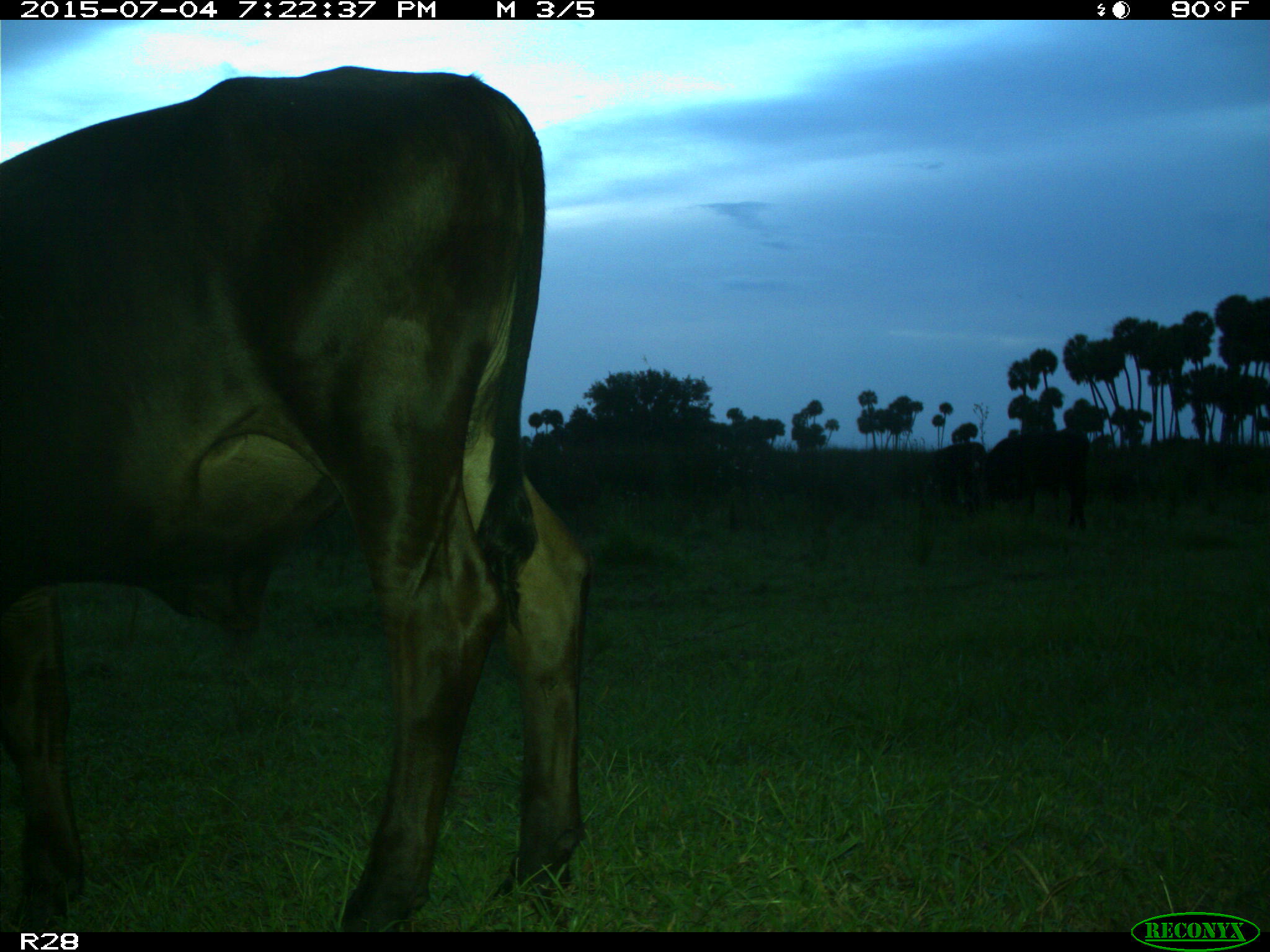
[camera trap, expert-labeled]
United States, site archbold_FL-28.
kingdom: Animalia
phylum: Chordata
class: Mammalia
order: Artiodactyla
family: Bovidae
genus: Bos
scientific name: Bos taurus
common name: domestic cow